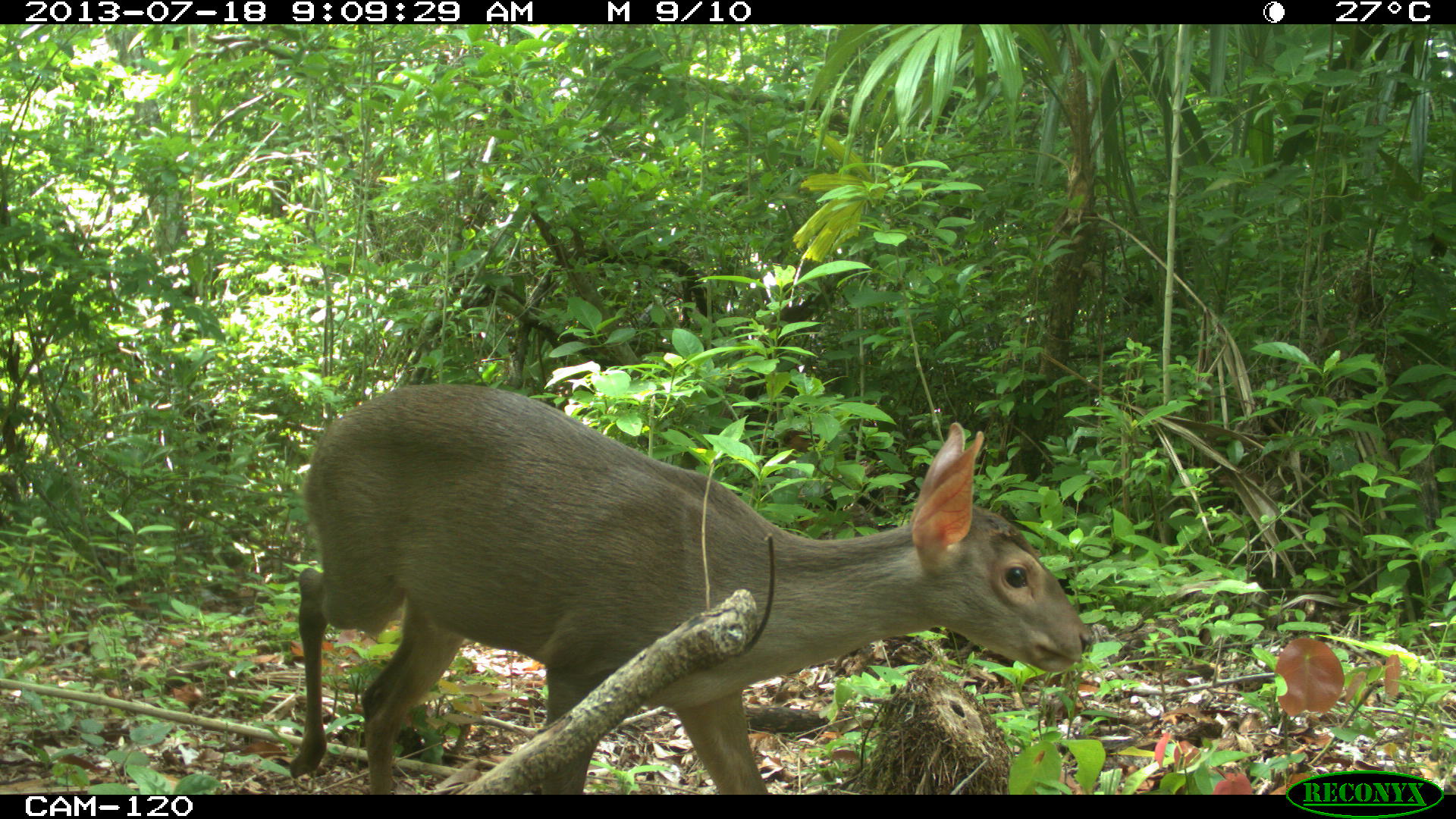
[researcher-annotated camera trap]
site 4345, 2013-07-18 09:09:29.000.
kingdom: Animalia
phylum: Chordata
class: Mammalia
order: Artiodactyla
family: Cervidae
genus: Odocoileus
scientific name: Odocoileus virginianus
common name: white-tailed deer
Odocoileus virginianus (white-tailed deer), count 1, sex female.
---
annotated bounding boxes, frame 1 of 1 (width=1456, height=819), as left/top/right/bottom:
odocoileus virginianus: 287/380/1095/795